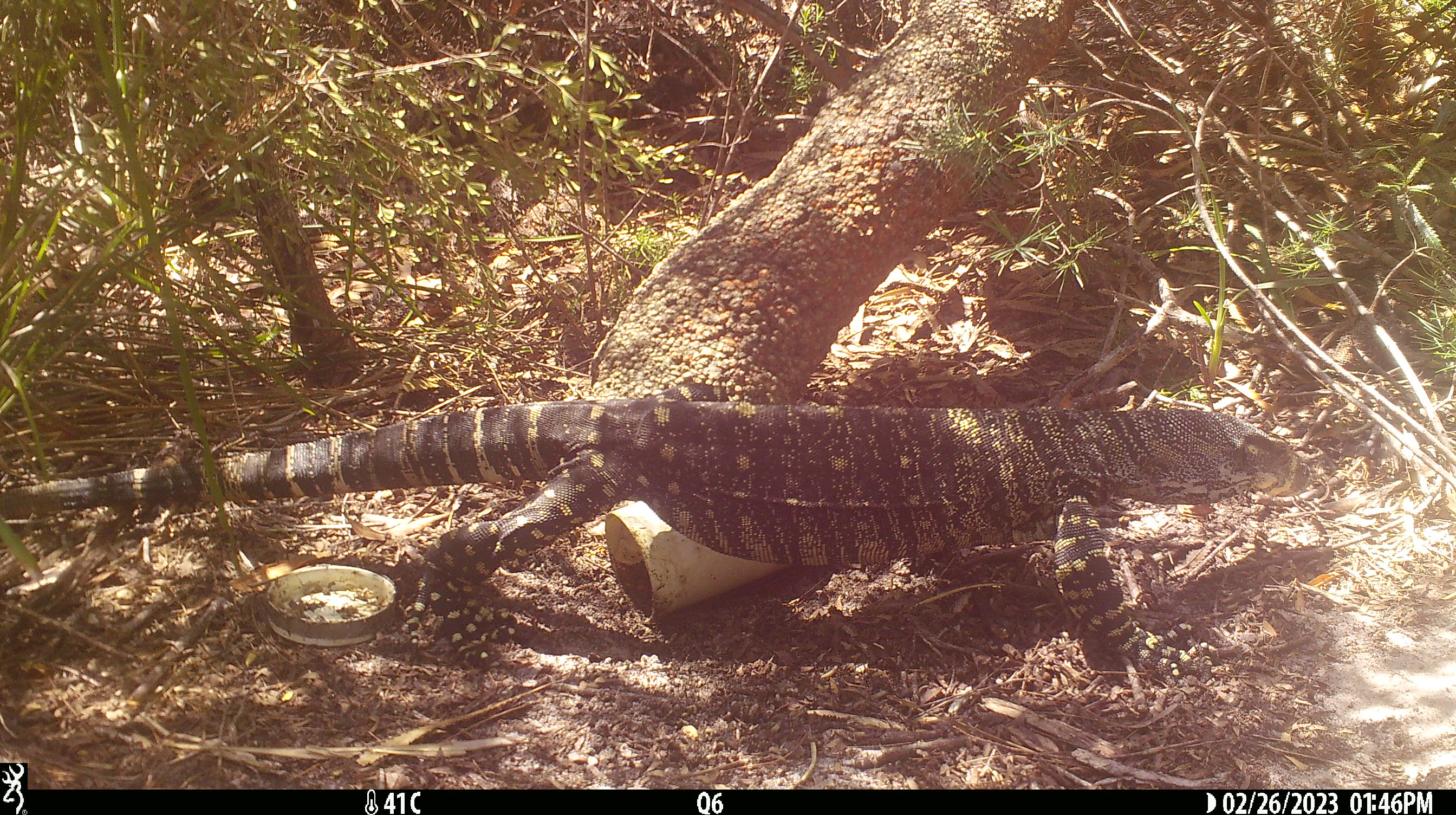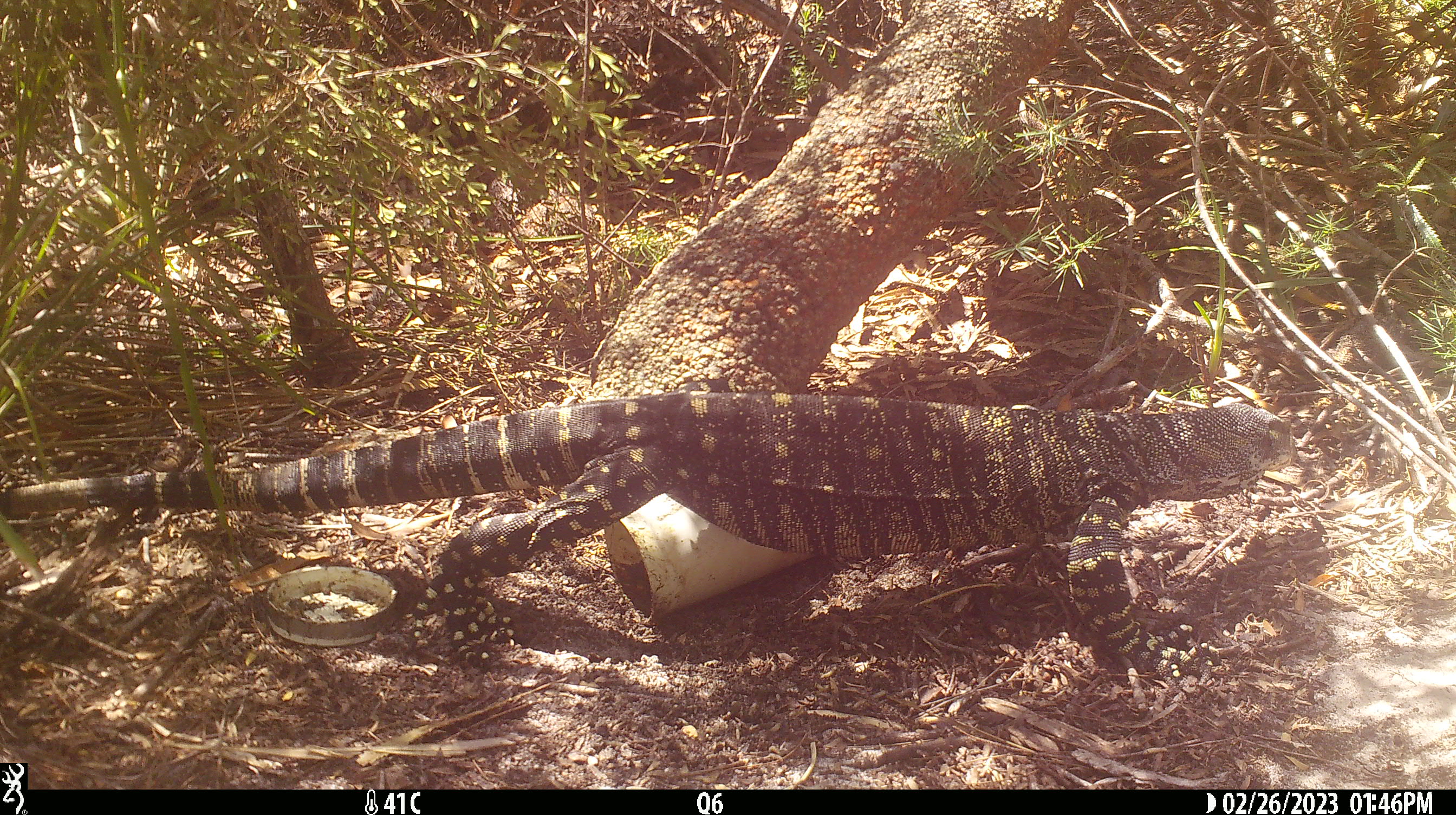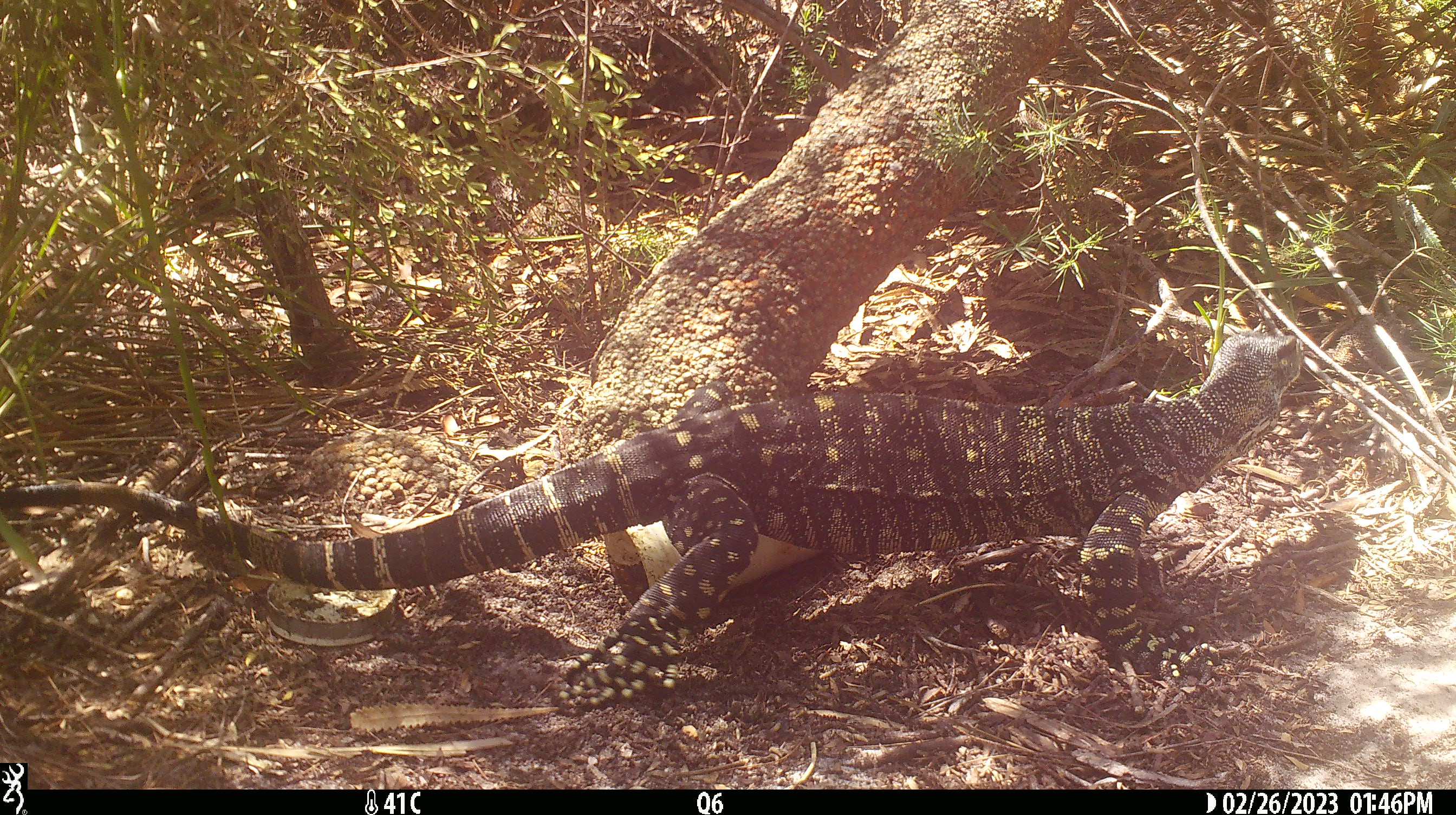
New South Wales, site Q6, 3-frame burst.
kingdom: Animalia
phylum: Chordata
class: Reptilia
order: Squamata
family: Varanidae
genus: Varanus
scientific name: Varanus varius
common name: lace monitor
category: goanna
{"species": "goanna (lace monitor) (Varanus varius)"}